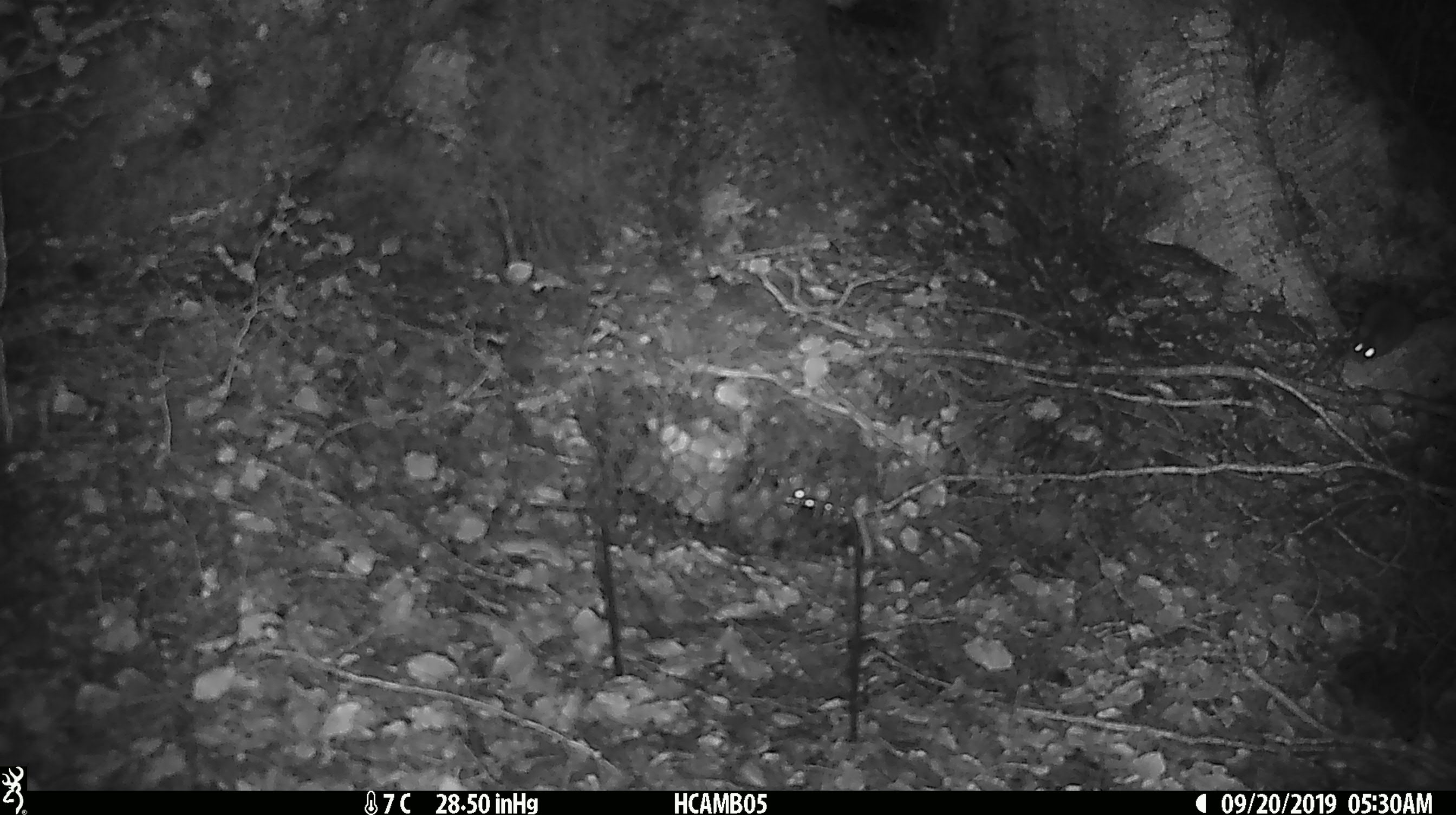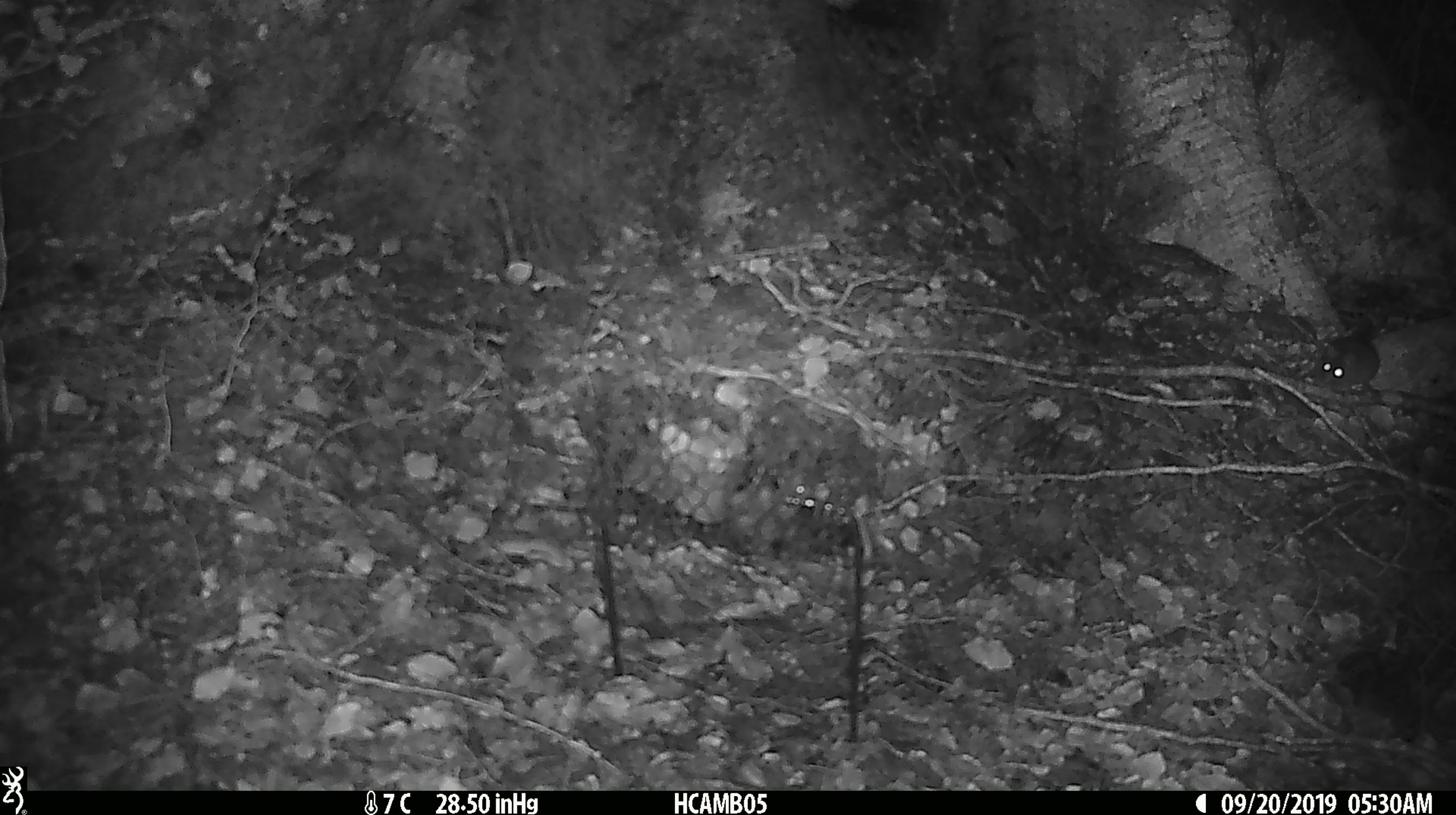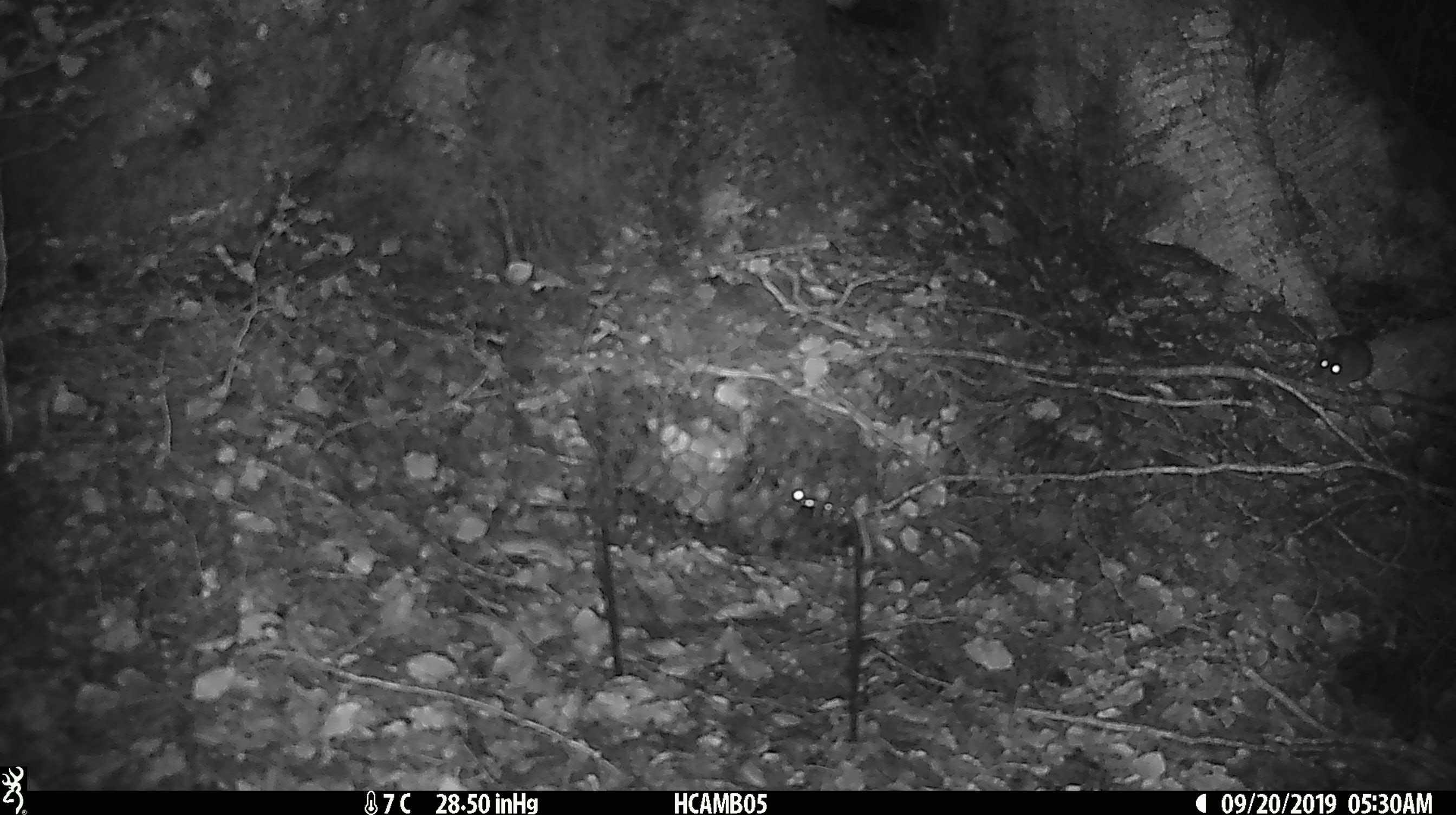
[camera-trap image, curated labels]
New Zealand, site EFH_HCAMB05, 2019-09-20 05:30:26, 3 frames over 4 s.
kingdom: Animalia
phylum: Chordata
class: Mammalia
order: Rodentia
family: Muridae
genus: Mus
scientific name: Mus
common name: mouse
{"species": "mouse (Mus)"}